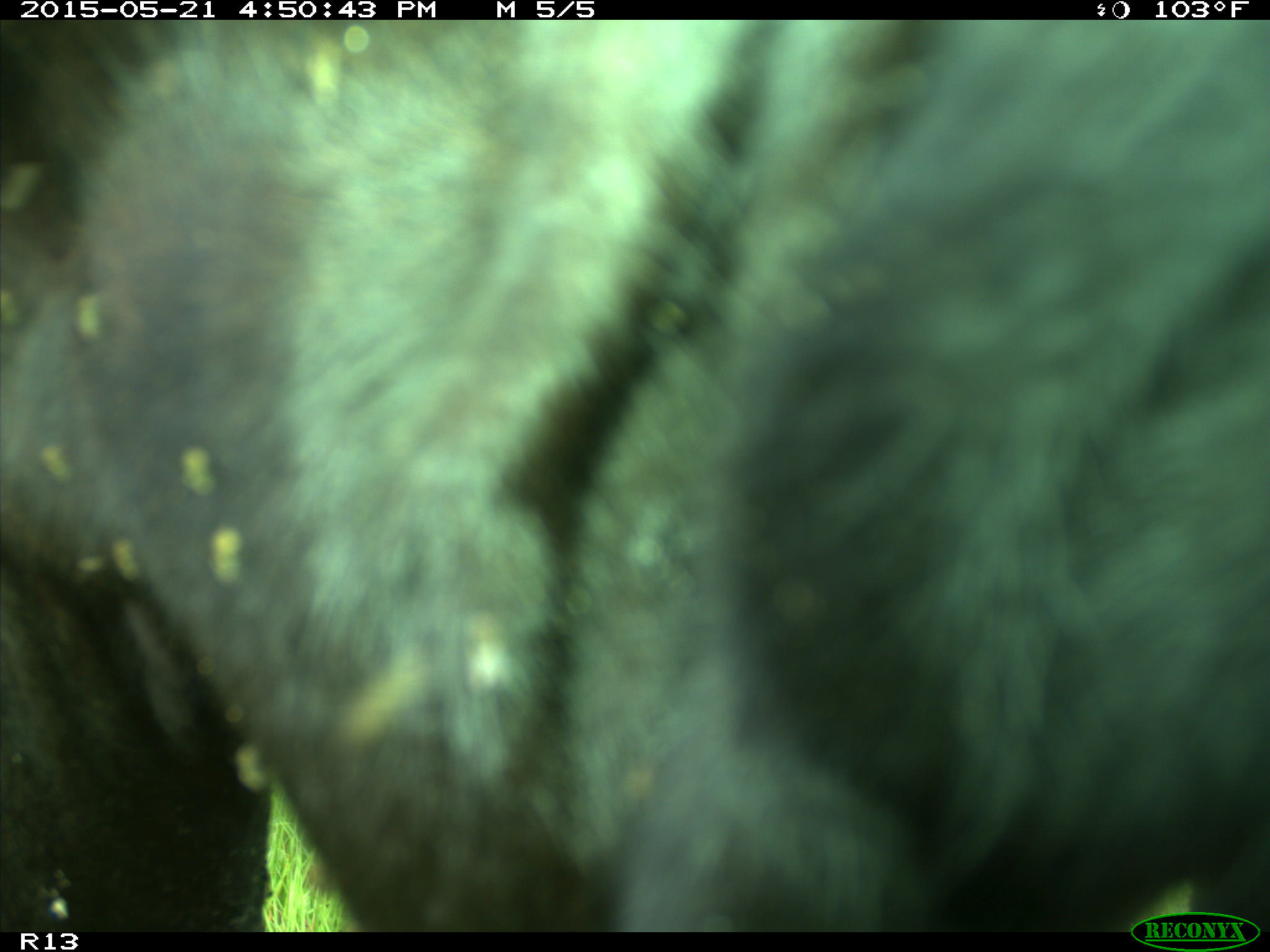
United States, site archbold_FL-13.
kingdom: Animalia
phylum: Chordata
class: Mammalia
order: Artiodactyla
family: Bovidae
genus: Bos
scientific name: Bos taurus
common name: domestic cow